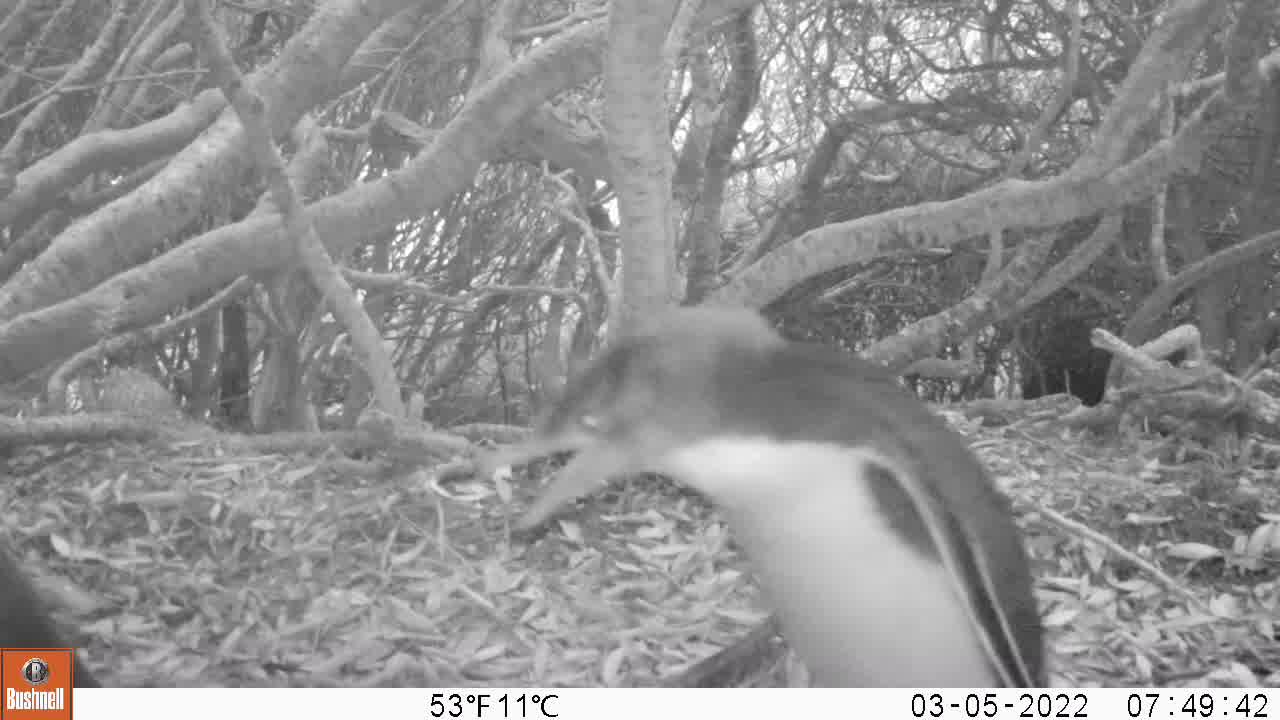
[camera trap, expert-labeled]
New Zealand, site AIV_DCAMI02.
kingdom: Animalia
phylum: Chordata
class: Aves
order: Sphenisciformes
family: Spheniscidae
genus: Megadyptes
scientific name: Megadyptes antipodes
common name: yellow-eyed penguin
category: yellow eyed penguin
Yellow eyed penguin (yellow-eyed penguin) (Megadyptes antipodes).